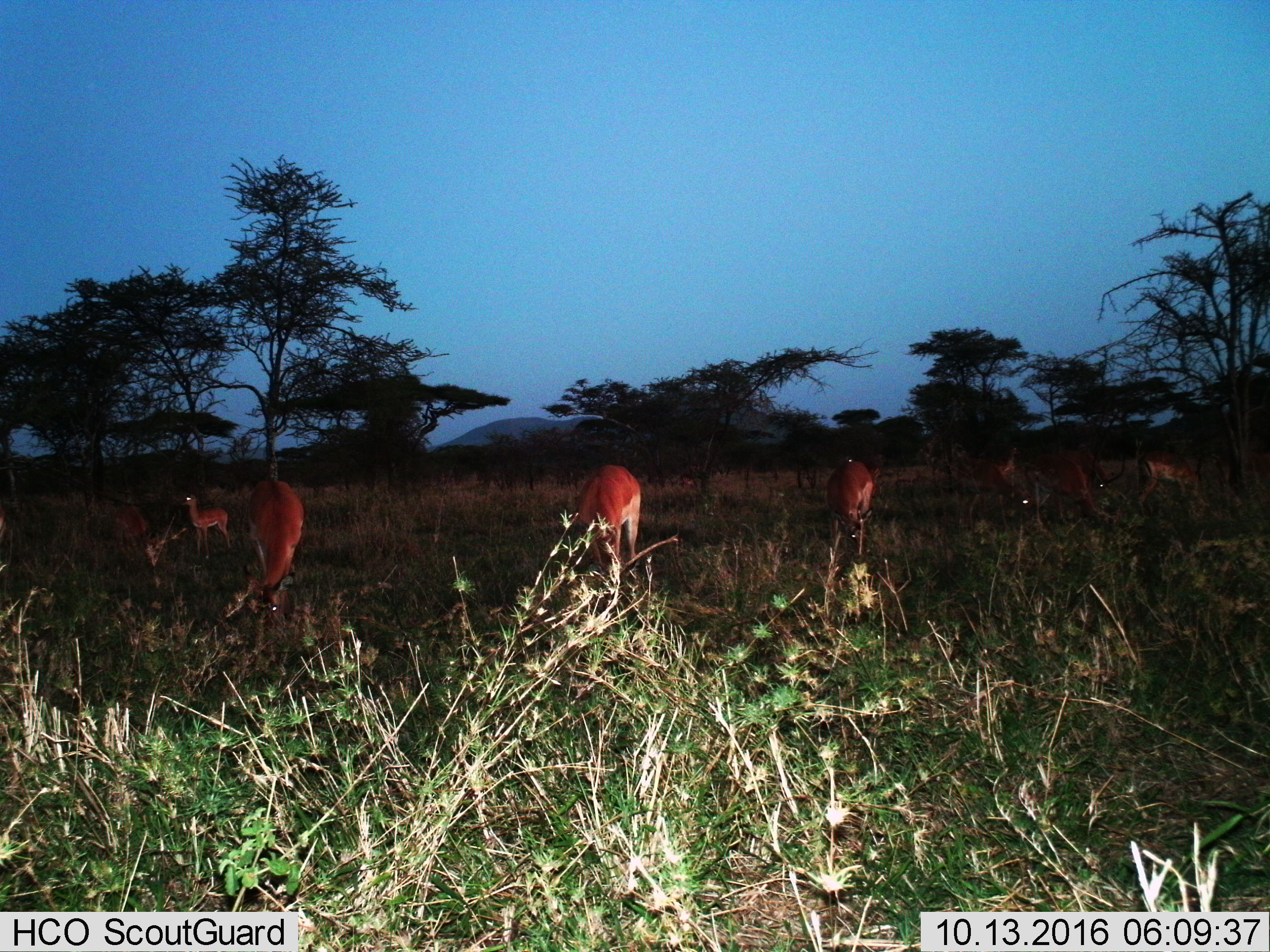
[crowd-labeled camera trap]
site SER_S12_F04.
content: unidentified animal